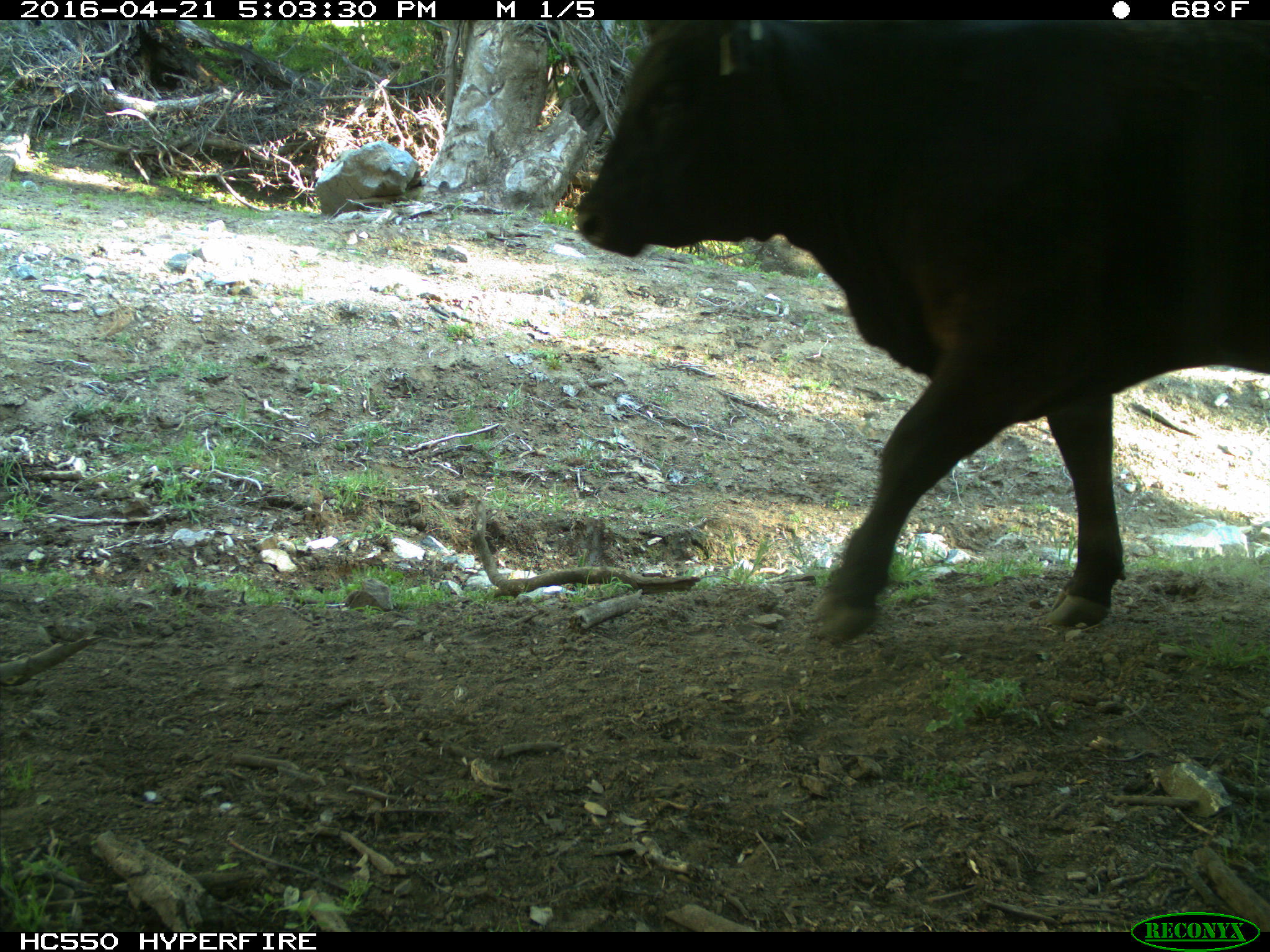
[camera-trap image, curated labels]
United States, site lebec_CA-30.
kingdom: Animalia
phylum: Chordata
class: Mammalia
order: Artiodactyla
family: Bovidae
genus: Bos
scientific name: Bos taurus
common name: domestic cow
Bos taurus (domestic cow).